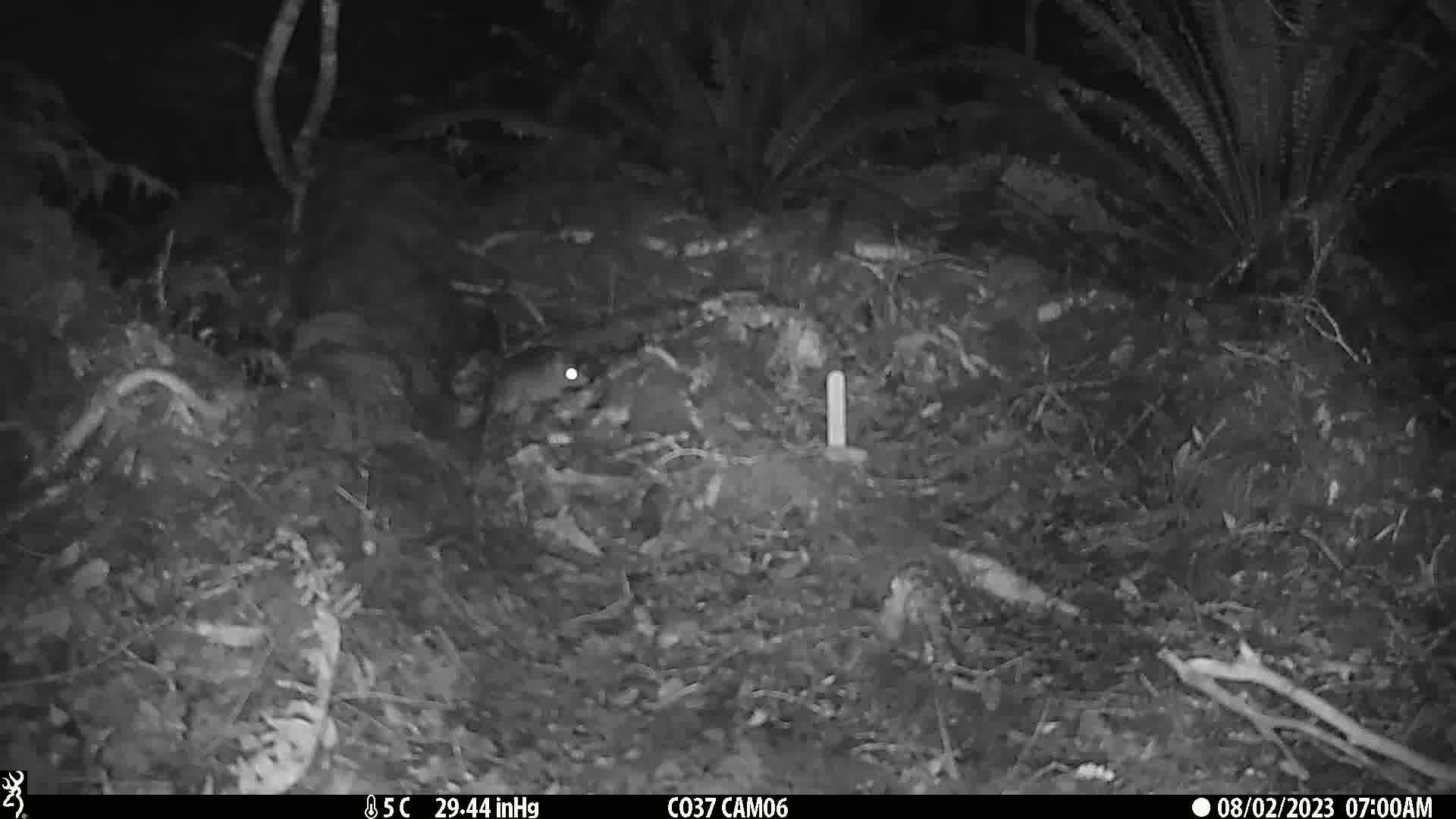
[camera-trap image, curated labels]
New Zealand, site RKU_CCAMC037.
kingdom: Animalia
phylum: Chordata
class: Mammalia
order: Rodentia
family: Muridae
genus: Rattus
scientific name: Rattus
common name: rat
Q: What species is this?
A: Rat (Rattus).